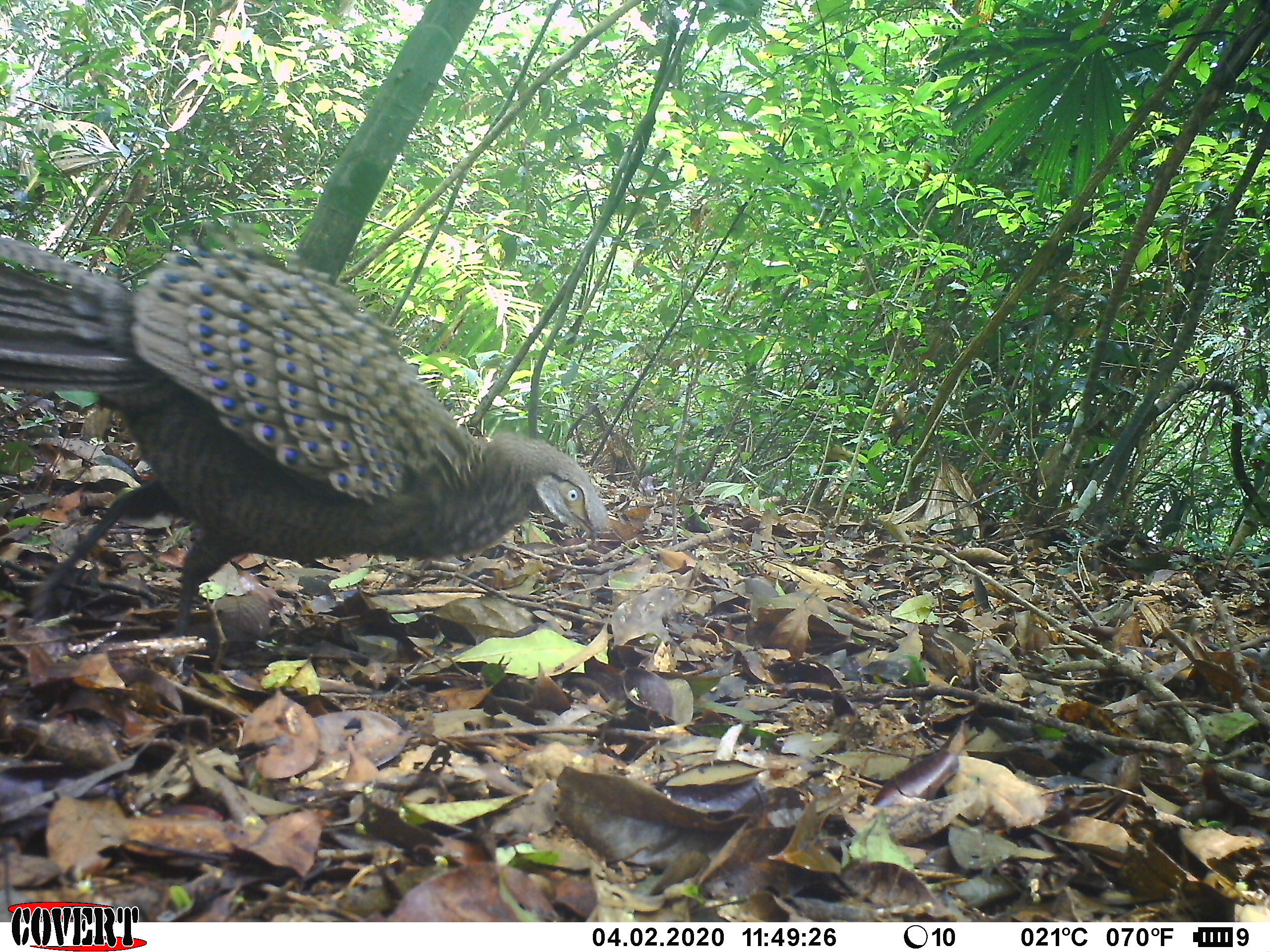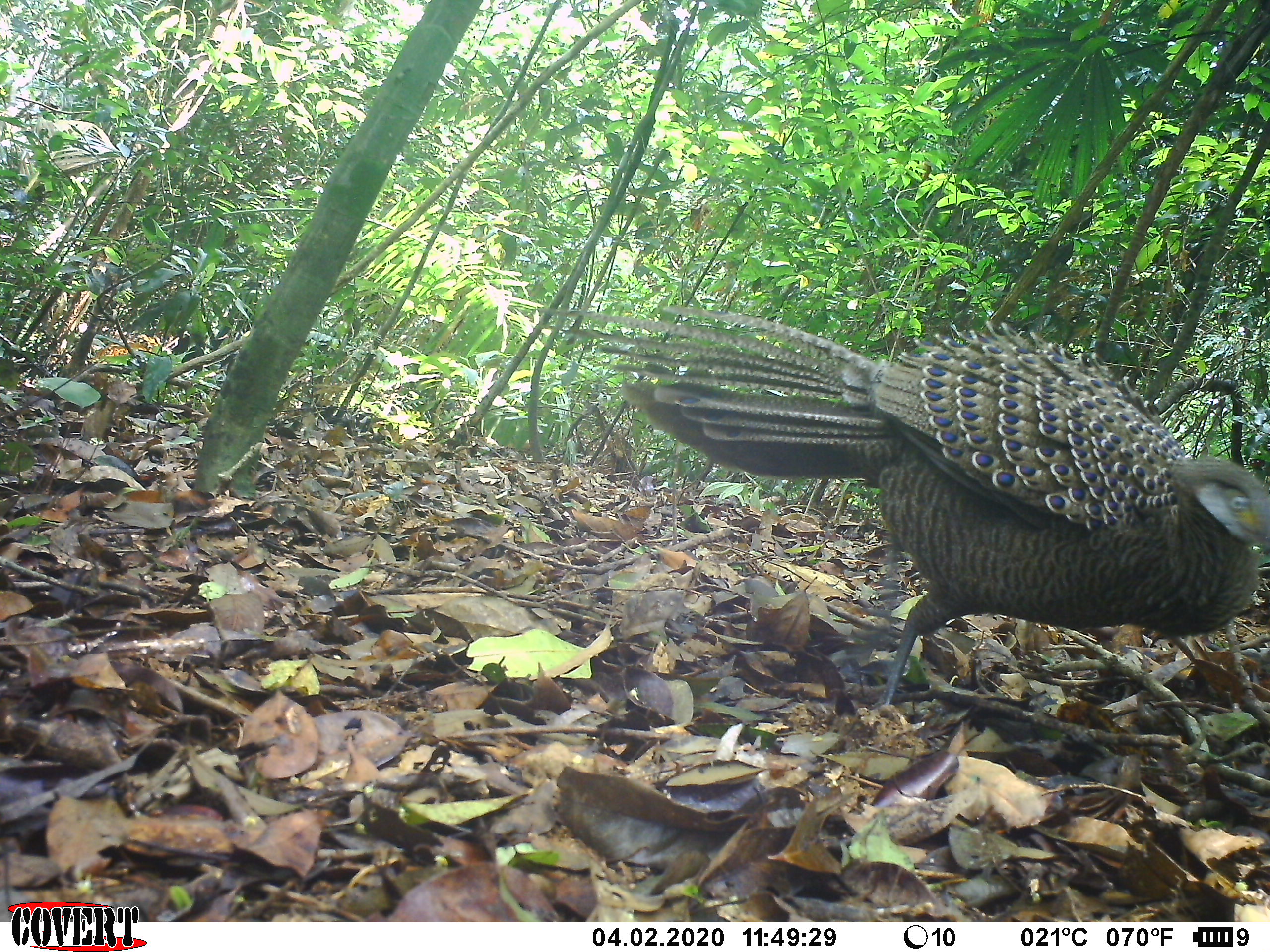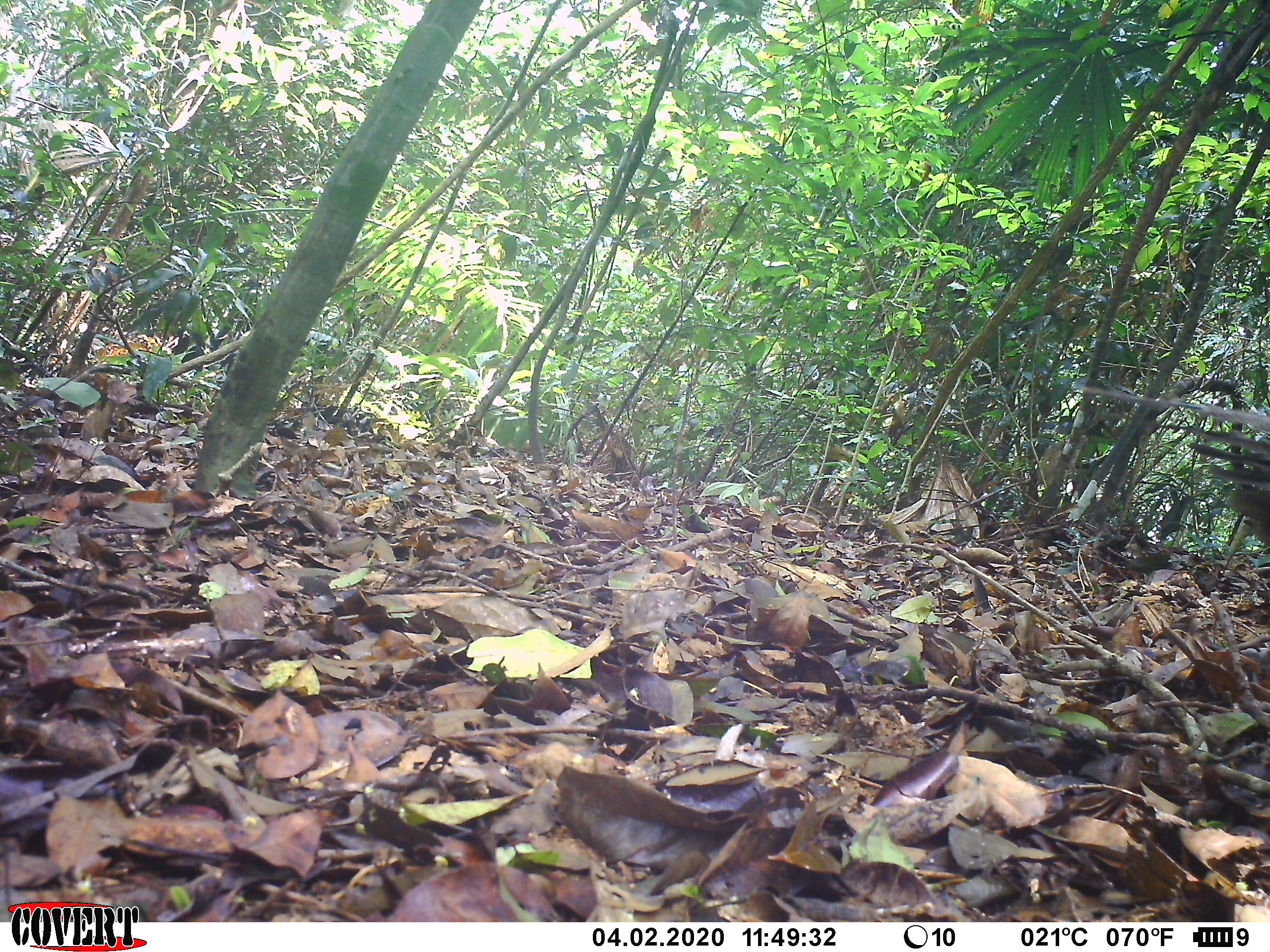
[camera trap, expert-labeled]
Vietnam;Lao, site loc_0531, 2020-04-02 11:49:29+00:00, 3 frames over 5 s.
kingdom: Animalia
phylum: Chordata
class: Aves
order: Galliformes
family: Phasianidae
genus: Polyplectron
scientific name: Polyplectron bicalcaratum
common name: gray peacock-pheasant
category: grey peacock pheasant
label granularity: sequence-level